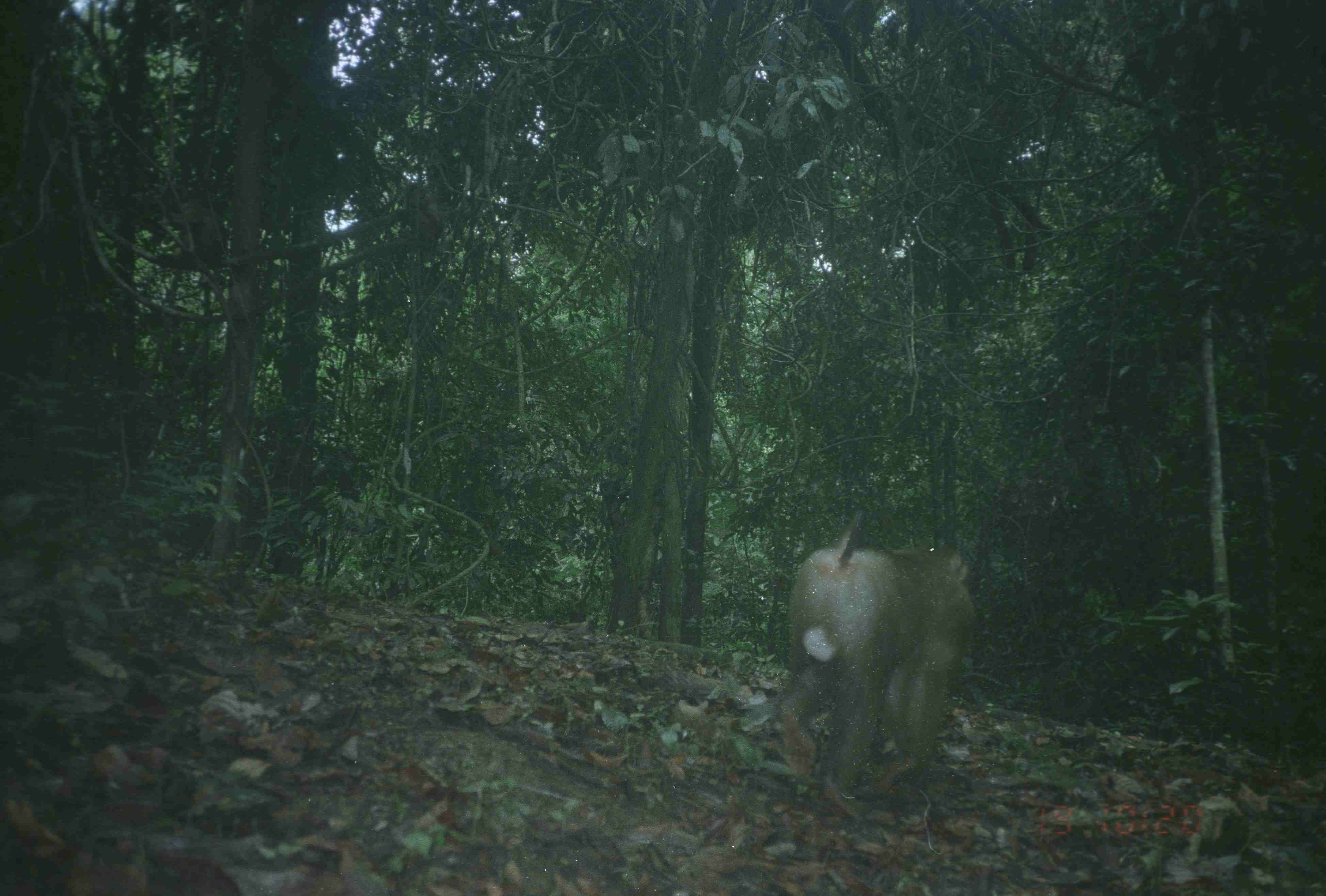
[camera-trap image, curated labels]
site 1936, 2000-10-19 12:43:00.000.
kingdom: Animalia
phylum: Chordata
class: Mammalia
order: Primates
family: Cercopithecidae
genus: Macaca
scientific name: Macaca nemestrina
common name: southern pig-tailed macaque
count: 1